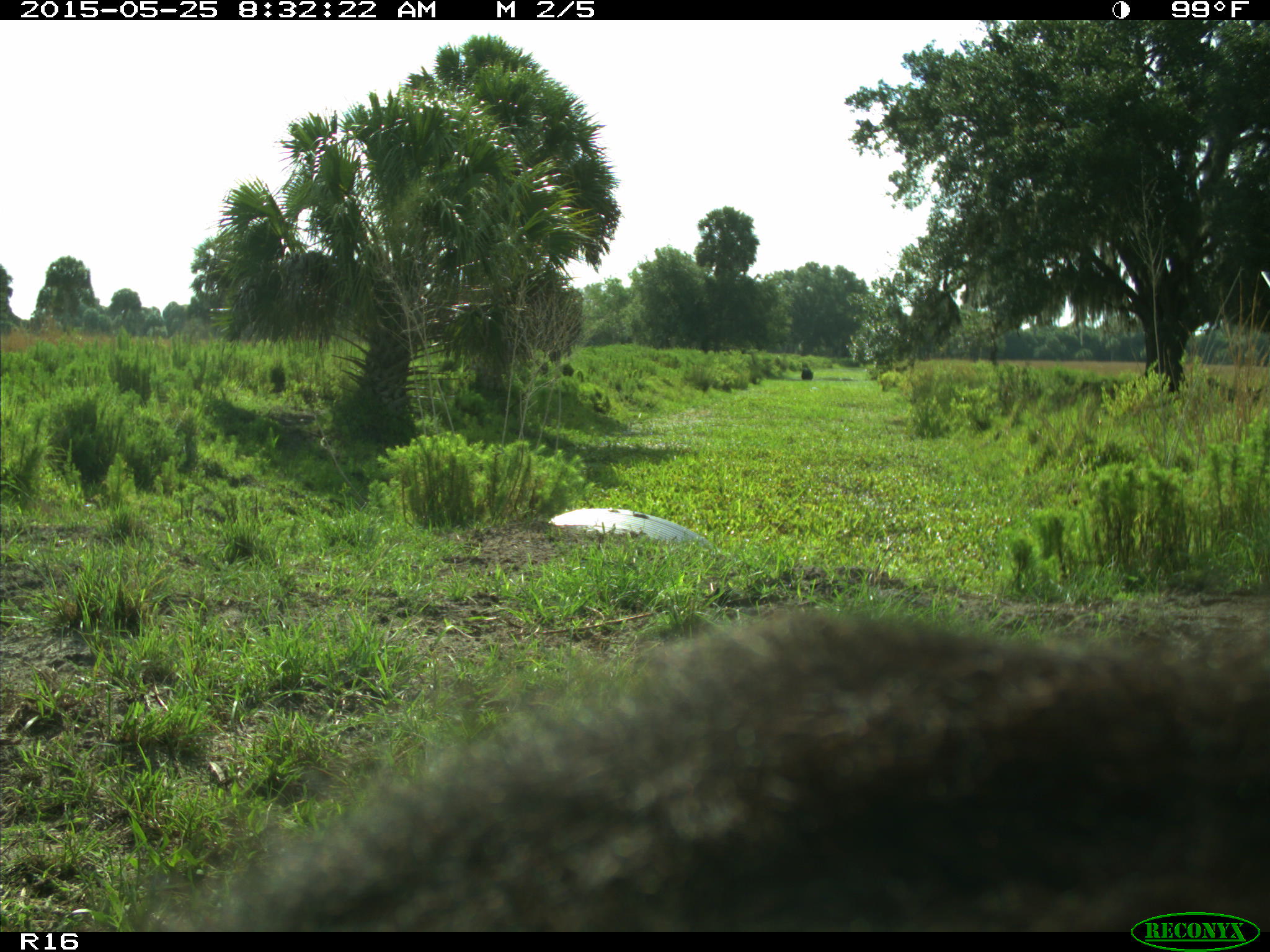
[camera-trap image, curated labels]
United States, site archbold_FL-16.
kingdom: Animalia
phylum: Chordata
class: Mammalia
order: Artiodactyla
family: Bovidae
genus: Bos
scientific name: Bos taurus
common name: domestic cow